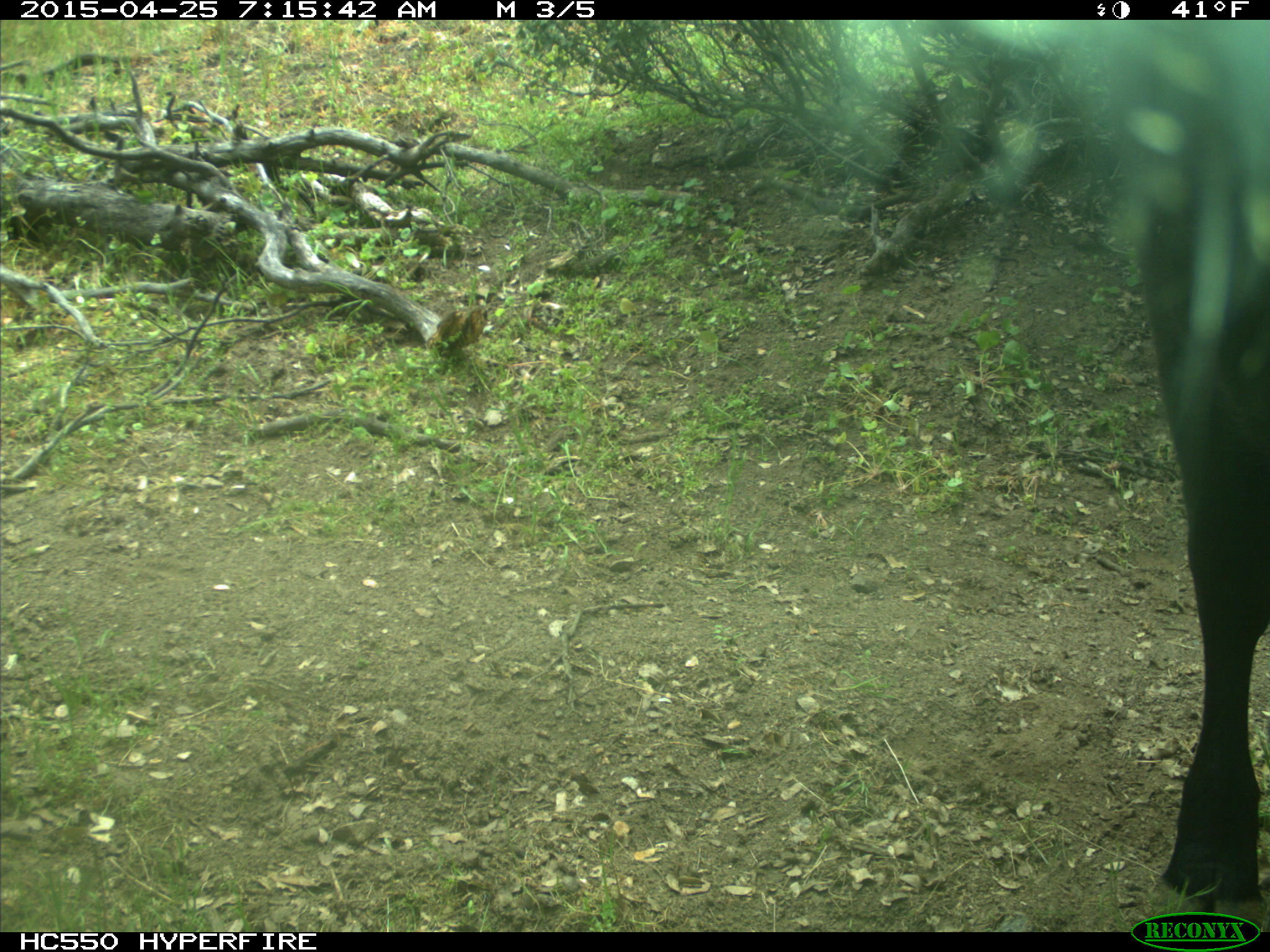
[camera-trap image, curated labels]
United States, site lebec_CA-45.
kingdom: Animalia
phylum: Chordata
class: Mammalia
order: Artiodactyla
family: Bovidae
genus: Bos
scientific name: Bos taurus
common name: domestic cow